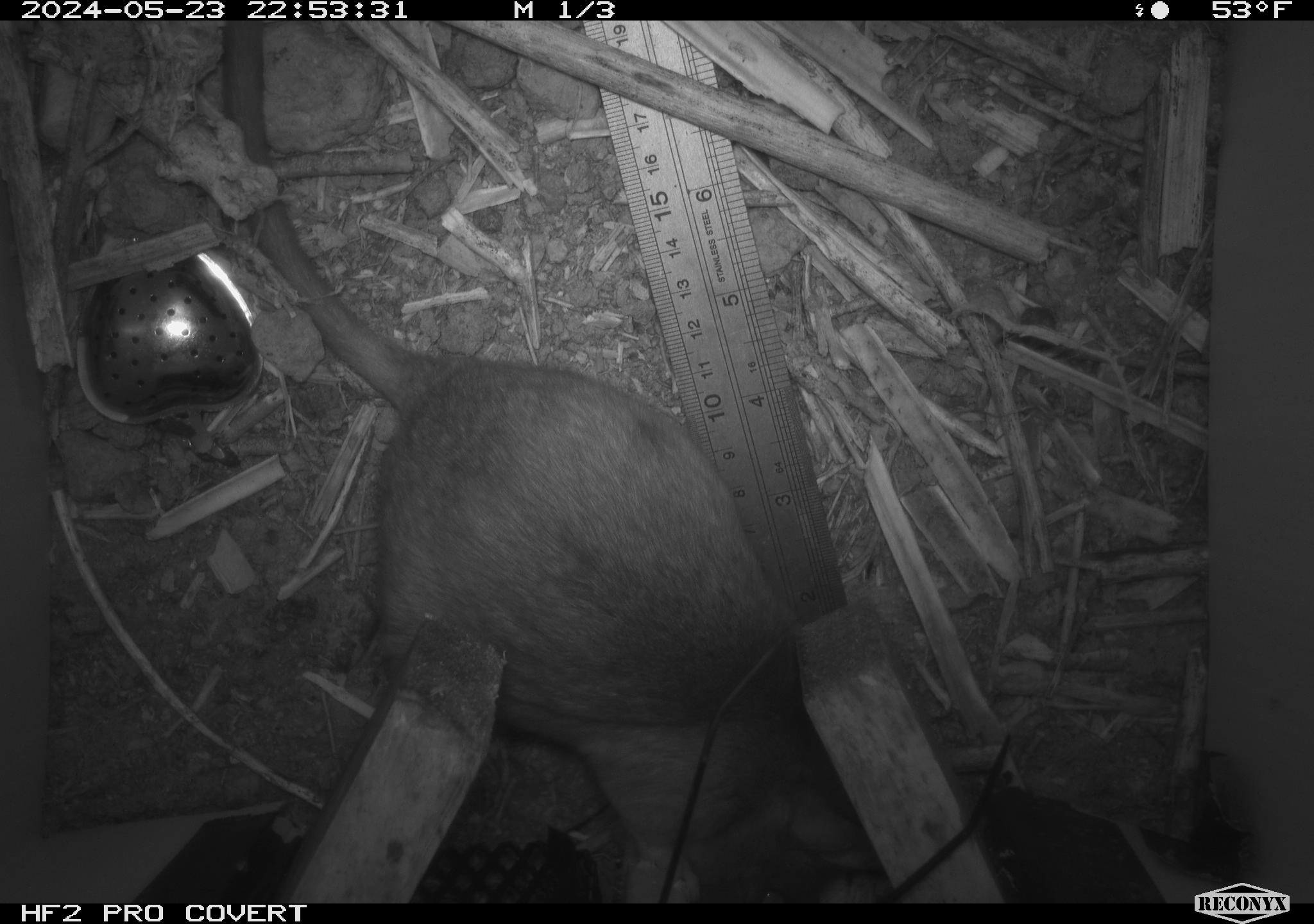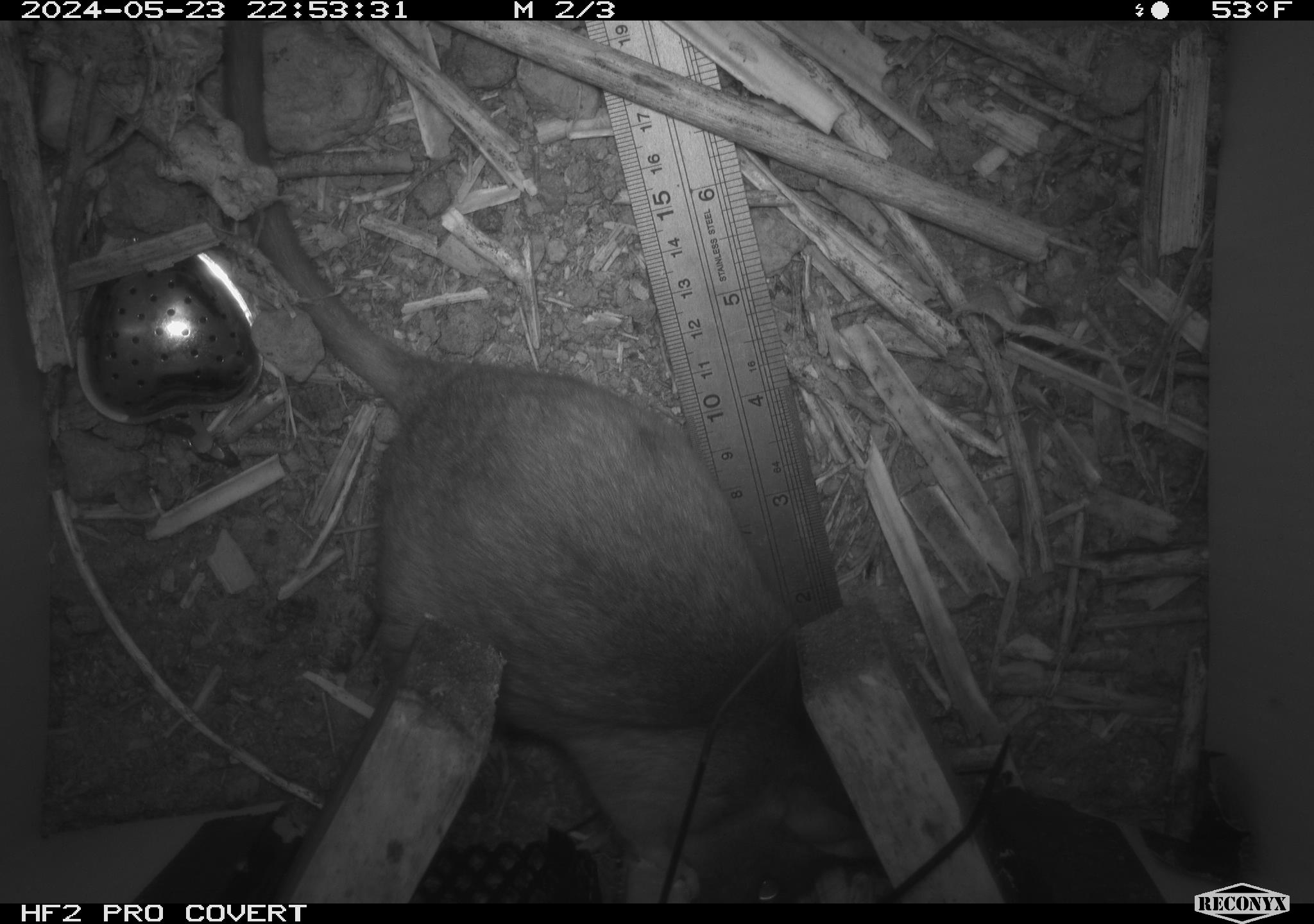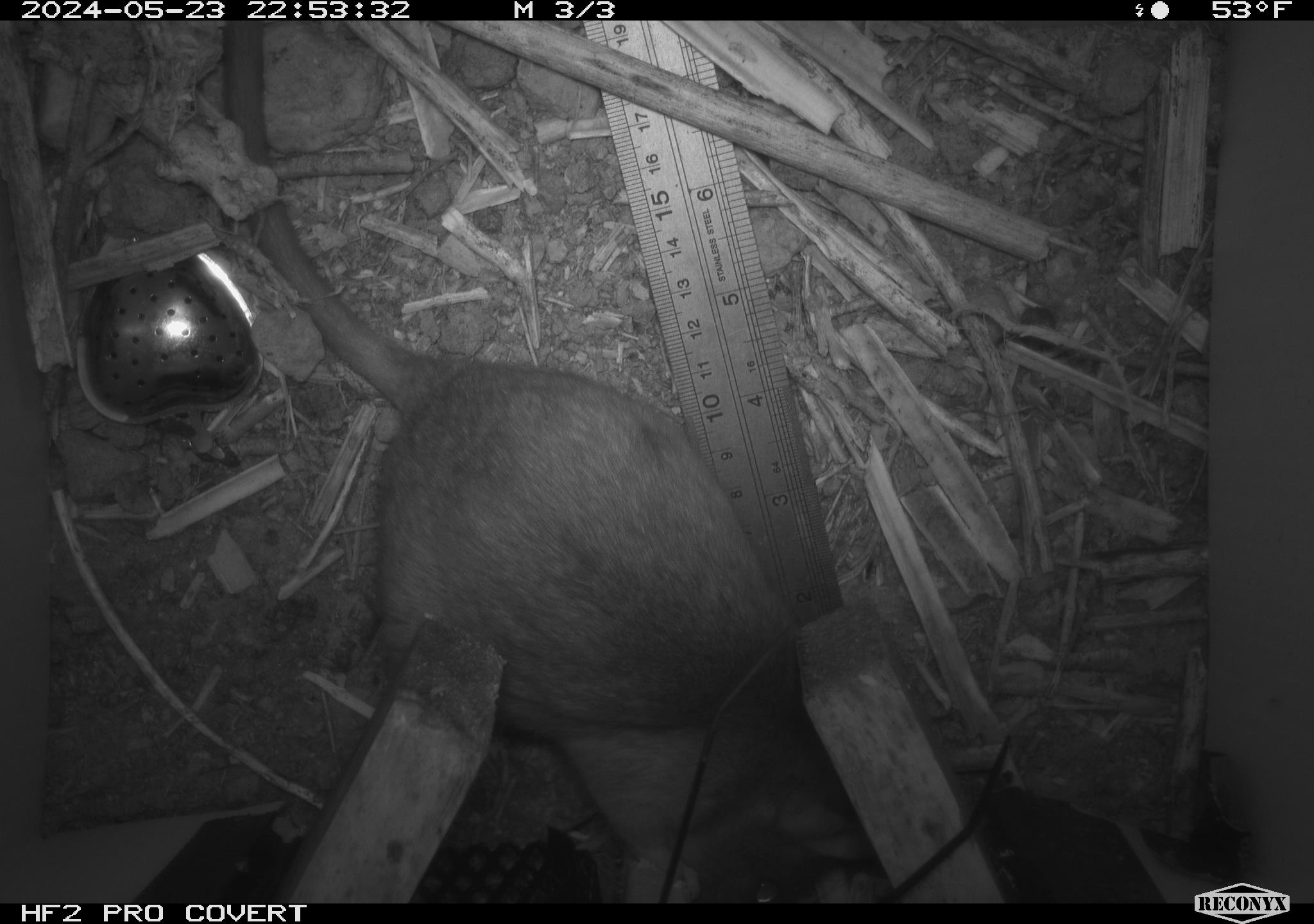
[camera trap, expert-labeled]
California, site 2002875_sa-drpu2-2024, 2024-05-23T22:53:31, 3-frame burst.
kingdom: Animalia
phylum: Chordata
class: Mammalia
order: Rodentia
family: Cricetidae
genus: Neotoma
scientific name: Neotoma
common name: pack rat or woodrat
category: neotoma species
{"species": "neotoma species (pack rat or woodrat) (Neotoma)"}